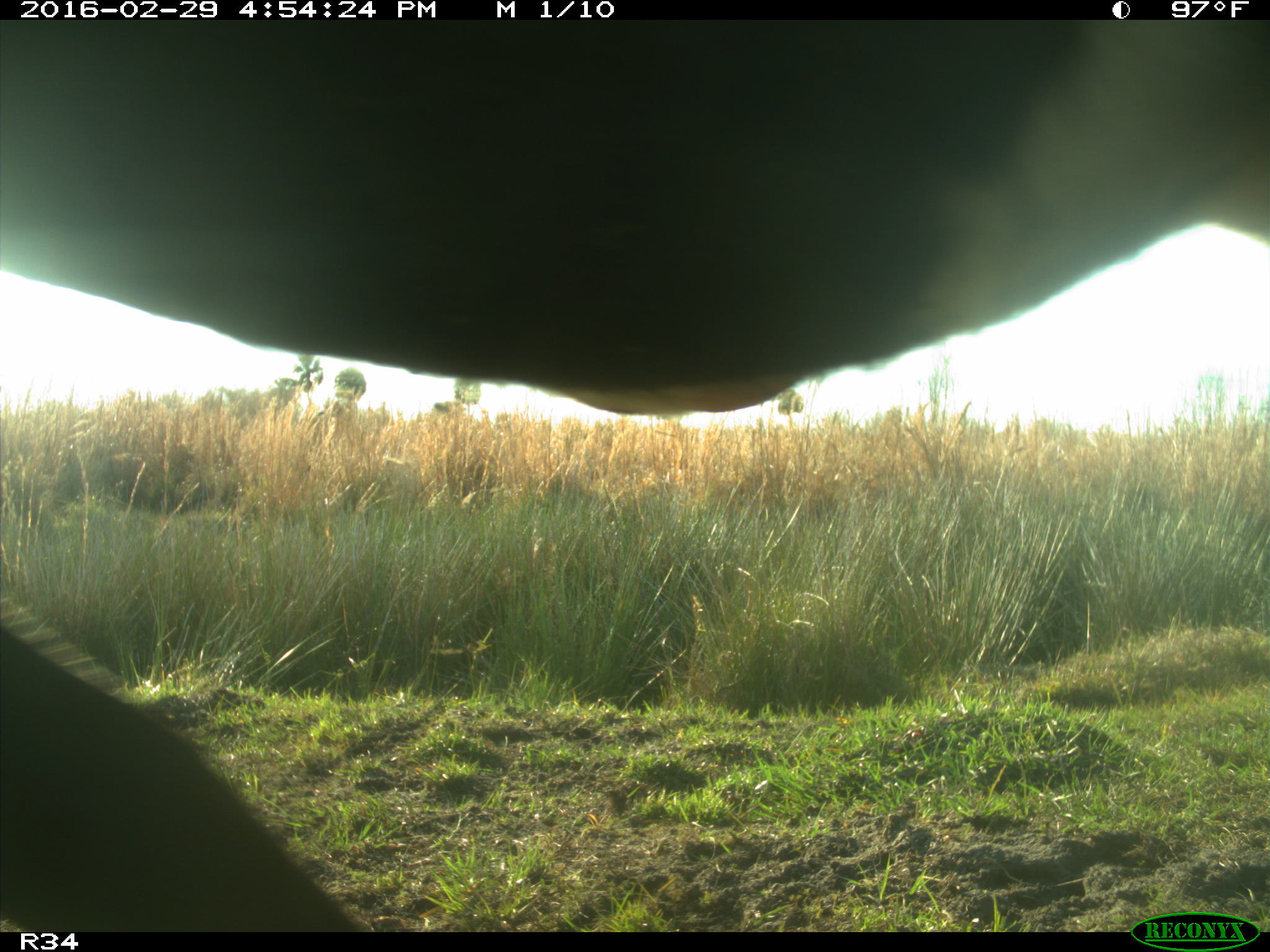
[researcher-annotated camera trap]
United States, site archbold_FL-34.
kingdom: Animalia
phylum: Chordata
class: Mammalia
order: Artiodactyla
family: Bovidae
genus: Bos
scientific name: Bos taurus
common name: domestic cow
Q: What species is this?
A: Bos taurus (domestic cow).